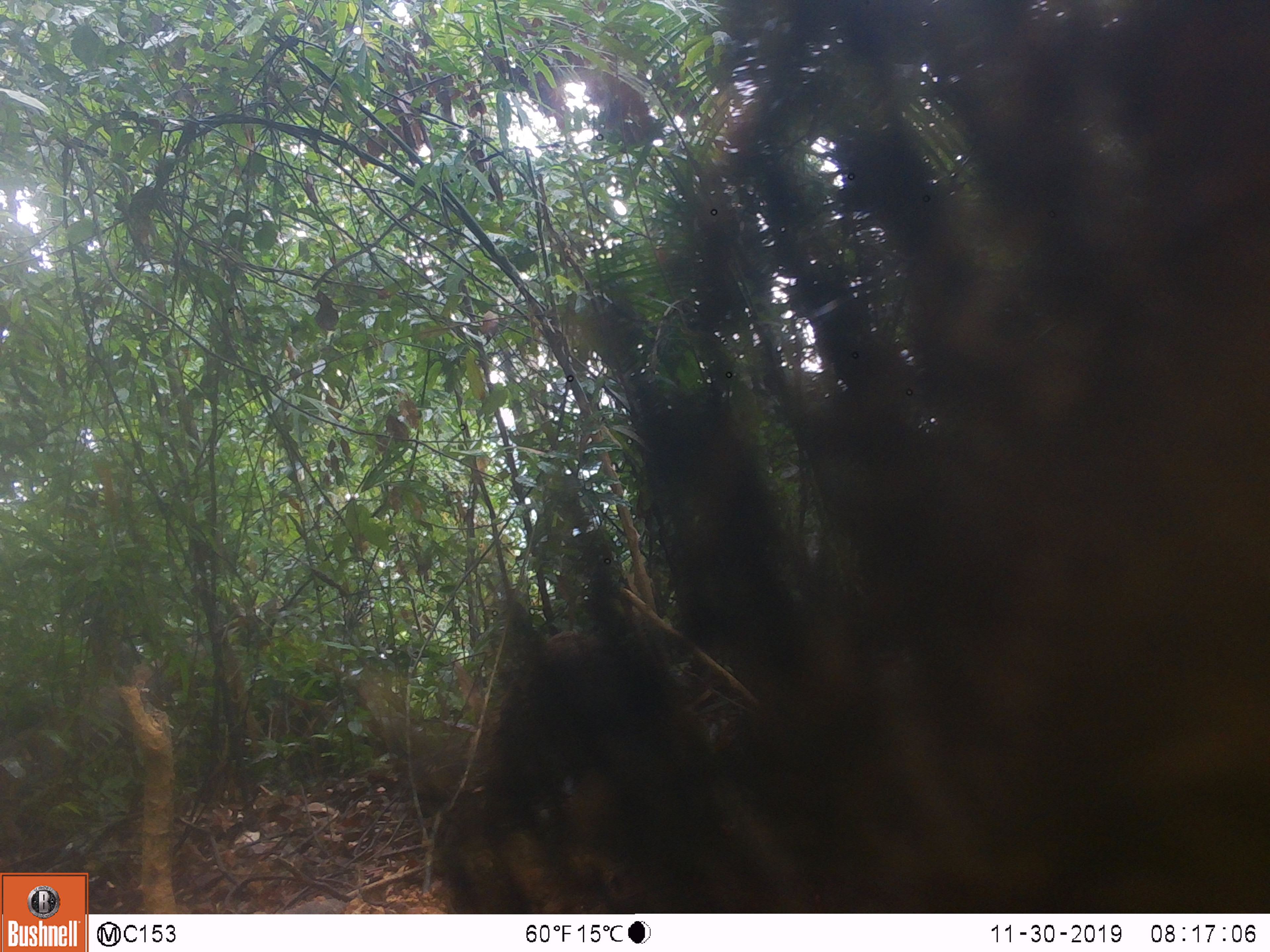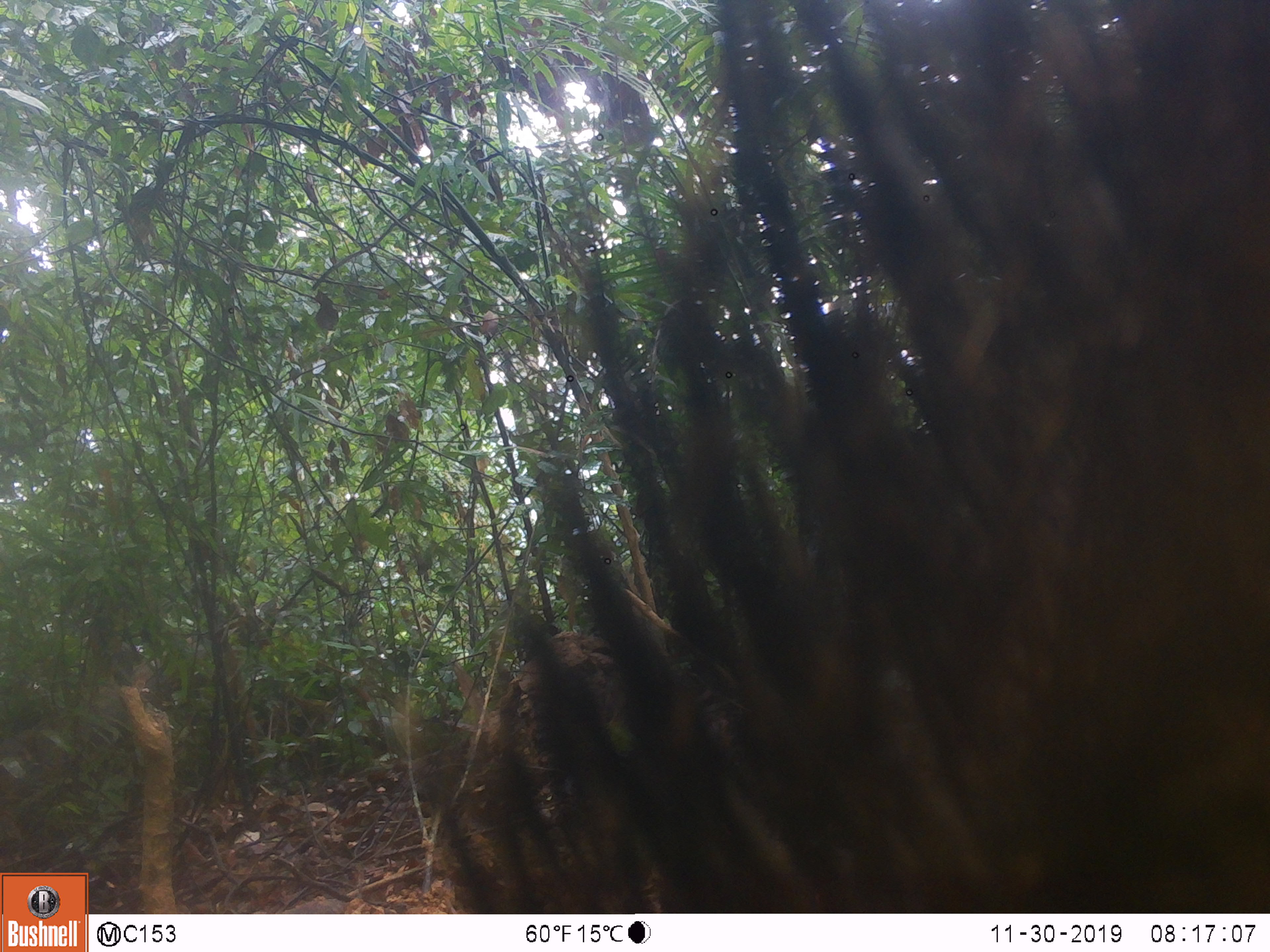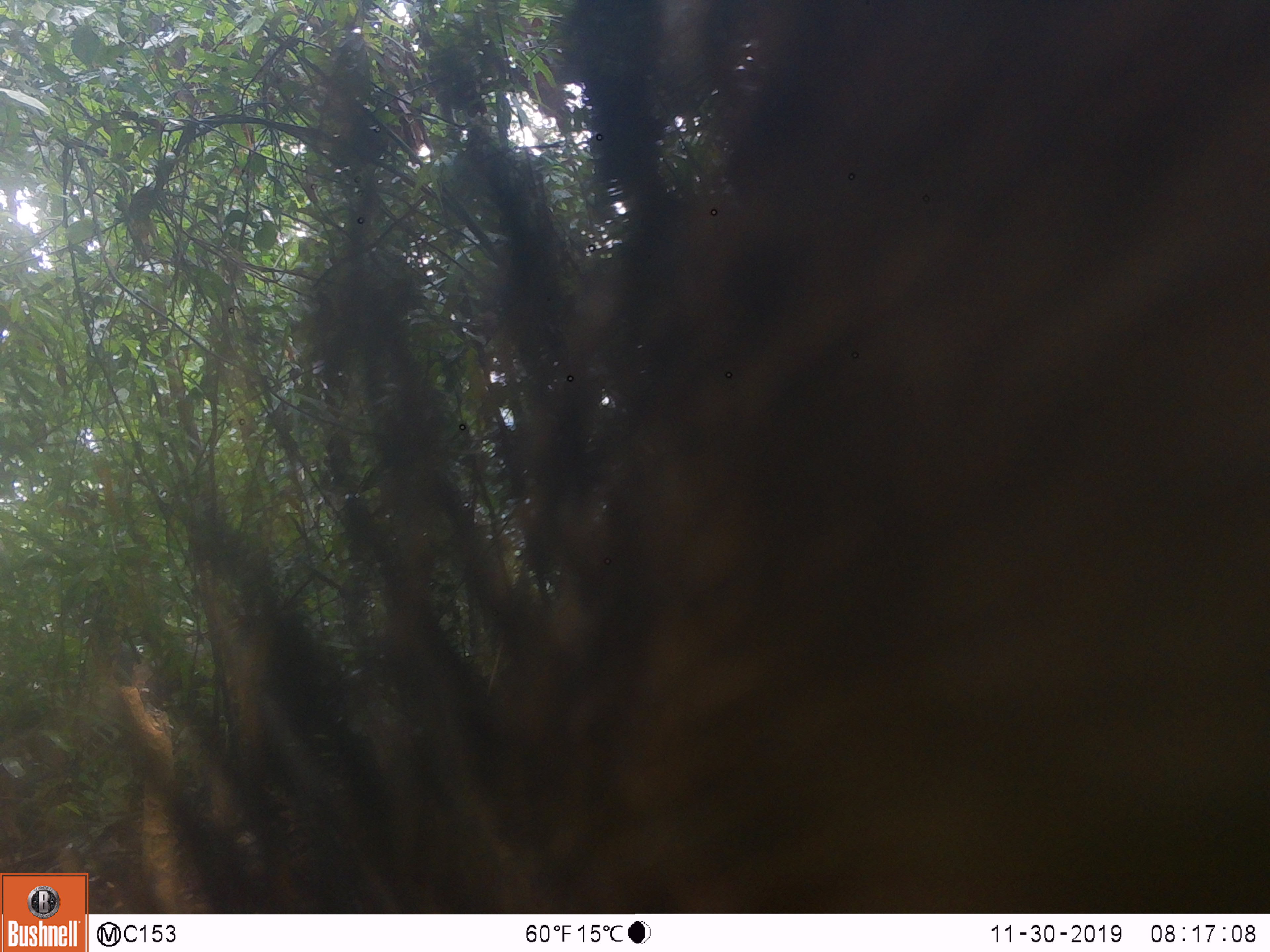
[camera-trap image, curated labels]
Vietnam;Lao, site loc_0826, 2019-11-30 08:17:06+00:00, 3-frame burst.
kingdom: Animalia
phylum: Chordata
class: Mammalia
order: Artiodactyla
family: Suidae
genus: Sus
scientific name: Sus scrofa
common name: eurasian wild pig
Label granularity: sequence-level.